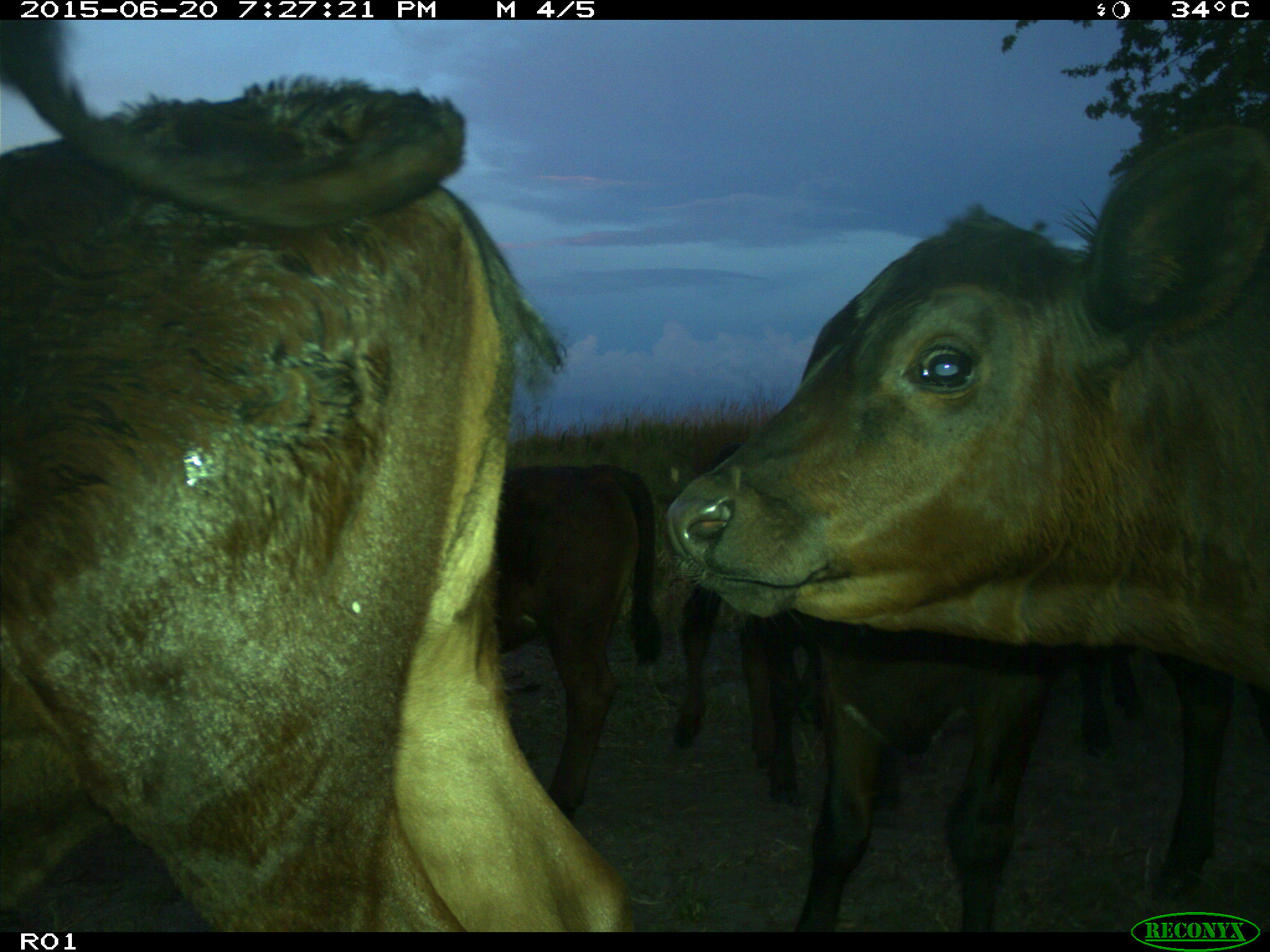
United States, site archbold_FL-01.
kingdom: Animalia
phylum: Chordata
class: Mammalia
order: Artiodactyla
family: Bovidae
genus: Bos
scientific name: Bos taurus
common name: domestic cow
Bos taurus (domestic cow).